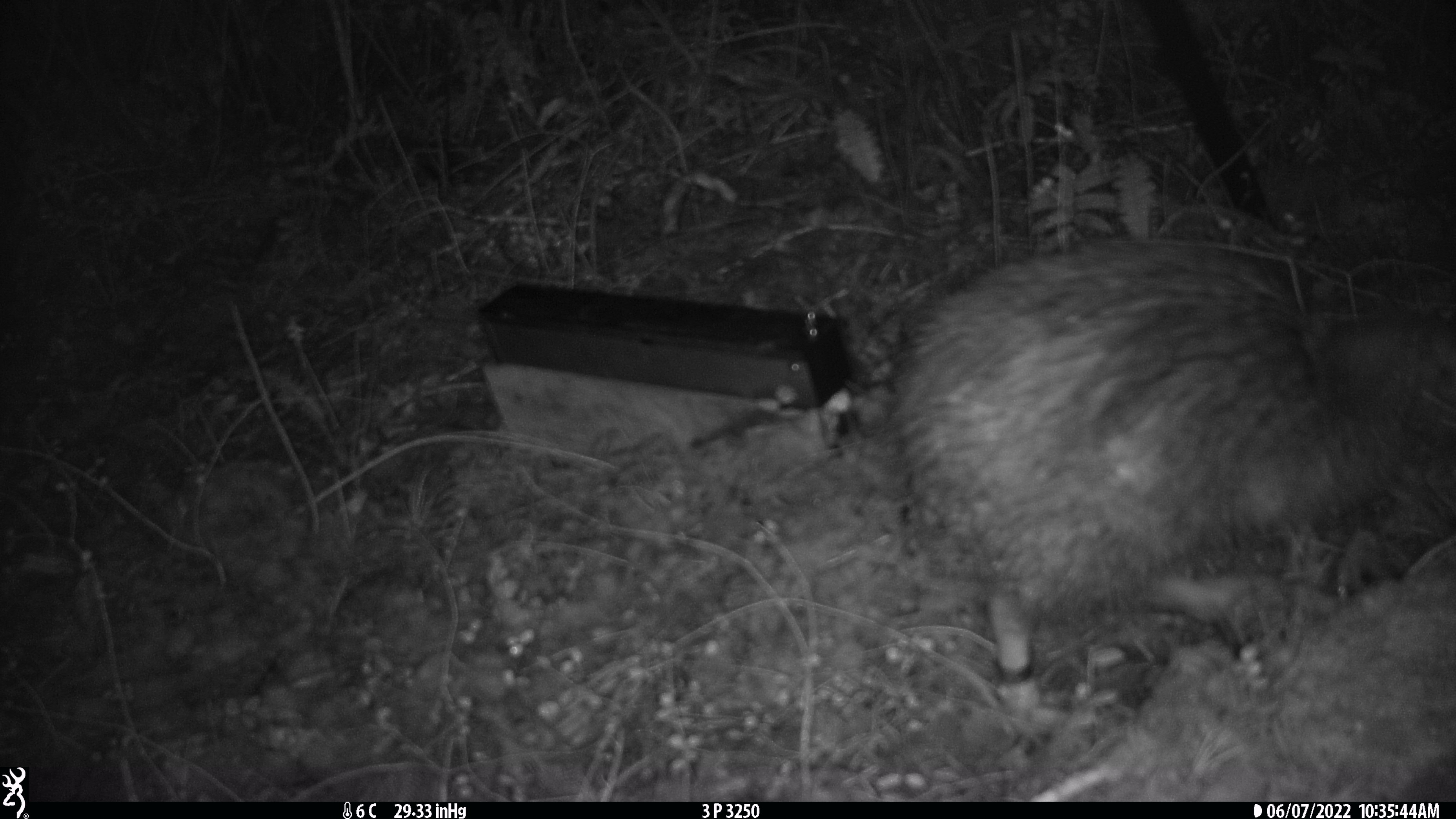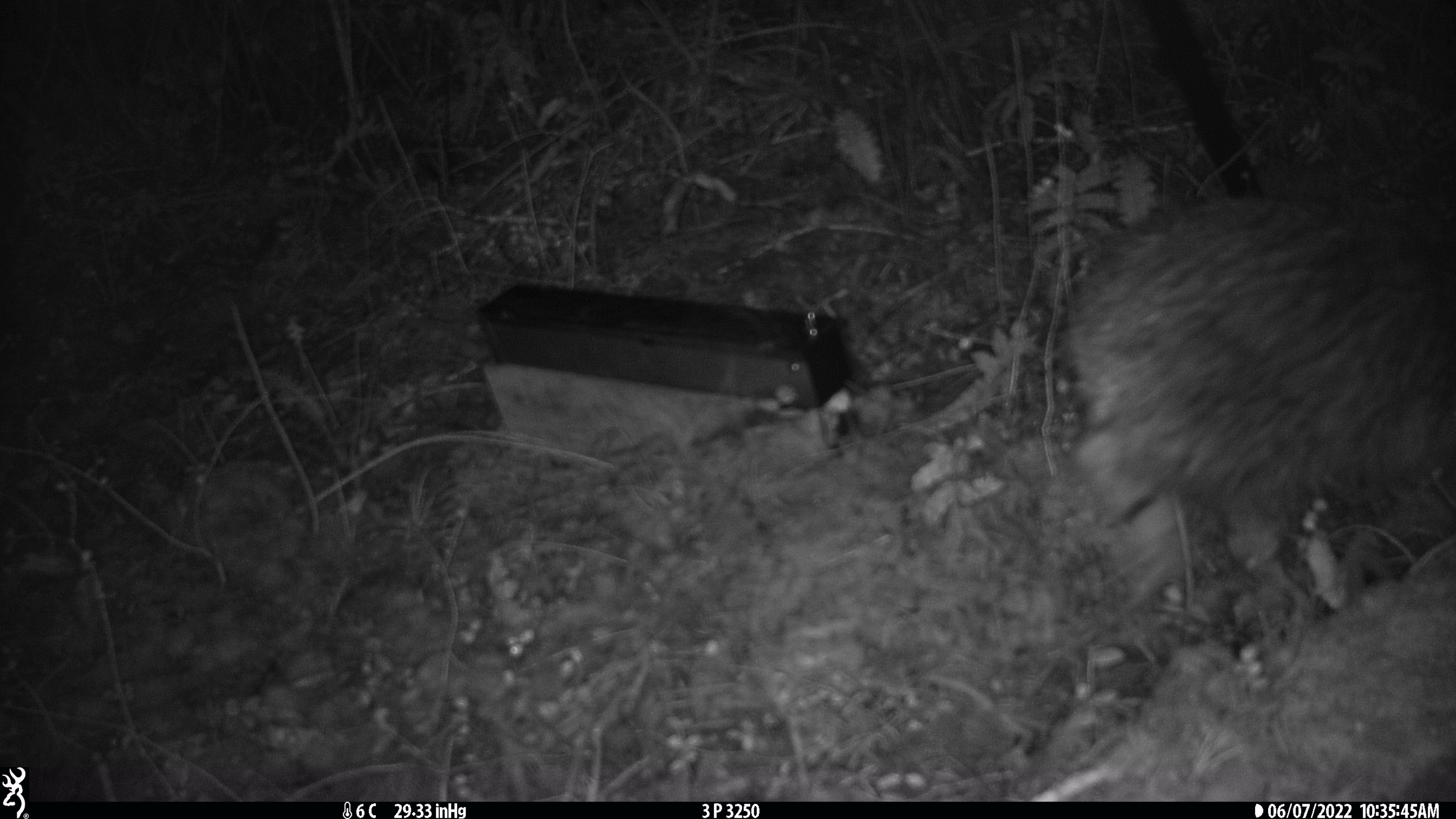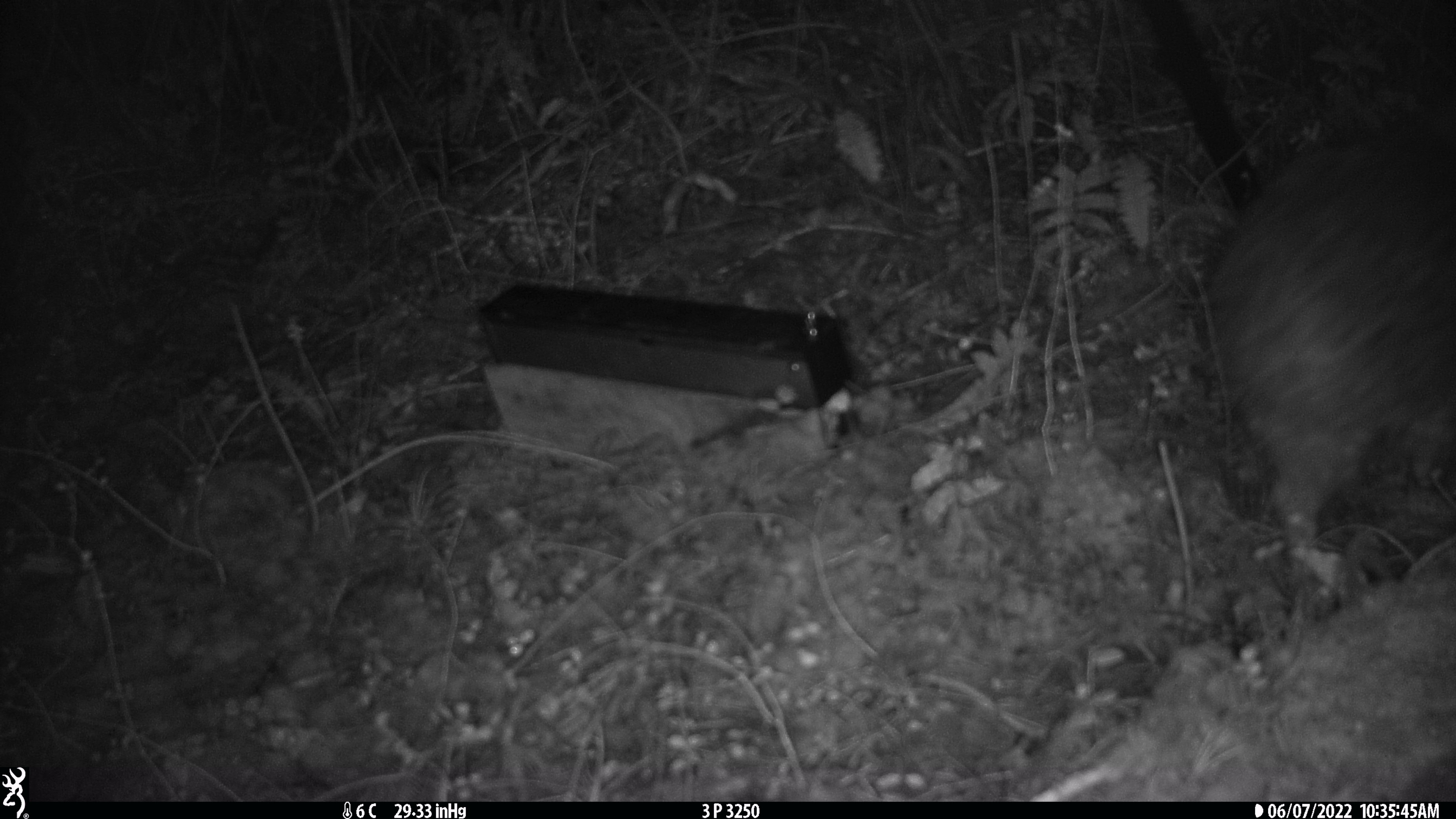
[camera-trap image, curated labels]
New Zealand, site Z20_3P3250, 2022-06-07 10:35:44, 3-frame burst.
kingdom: Animalia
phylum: Chordata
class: Aves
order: Apterygiformes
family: Apterygidae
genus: Apteryx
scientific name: Apteryx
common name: kiwi